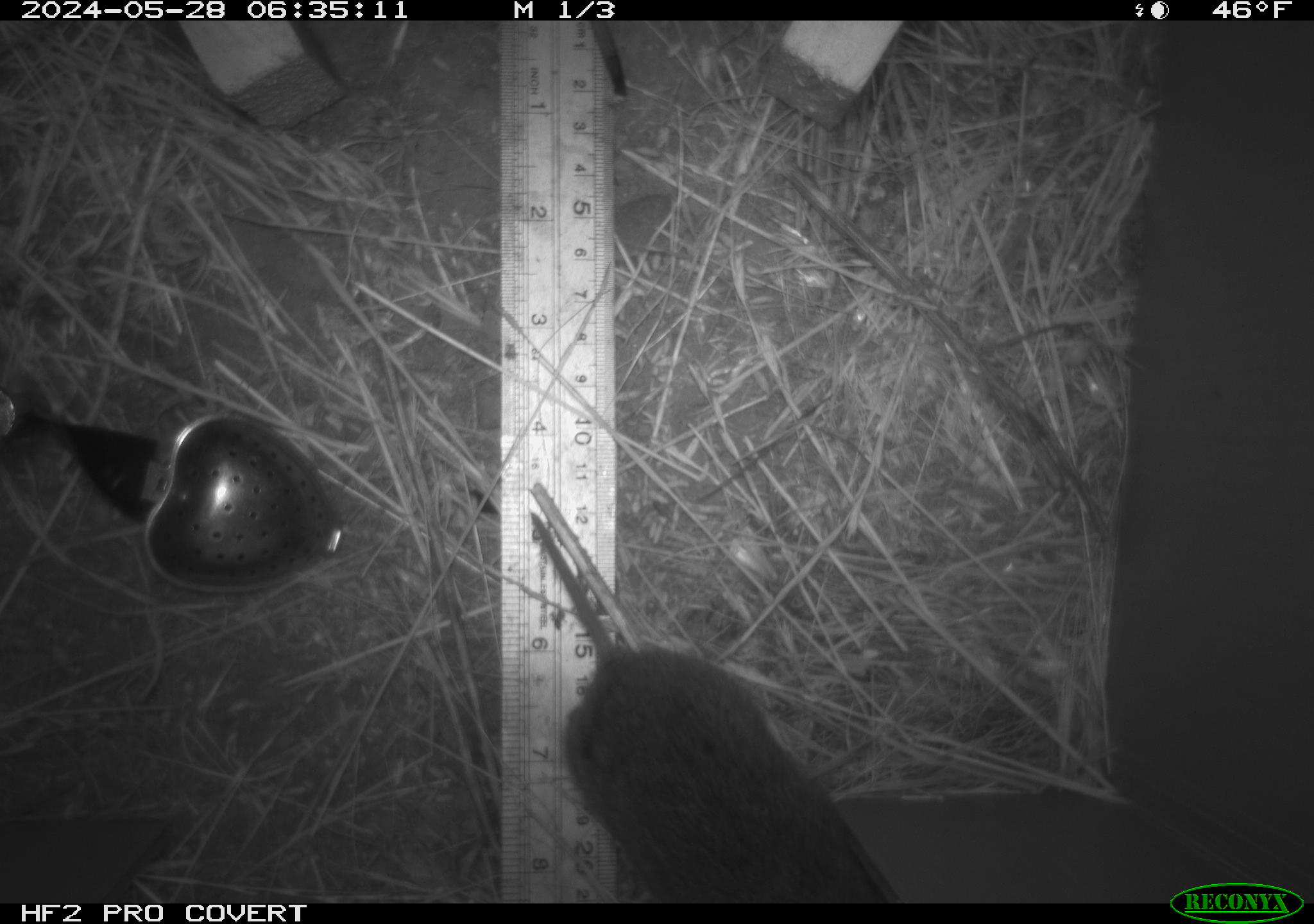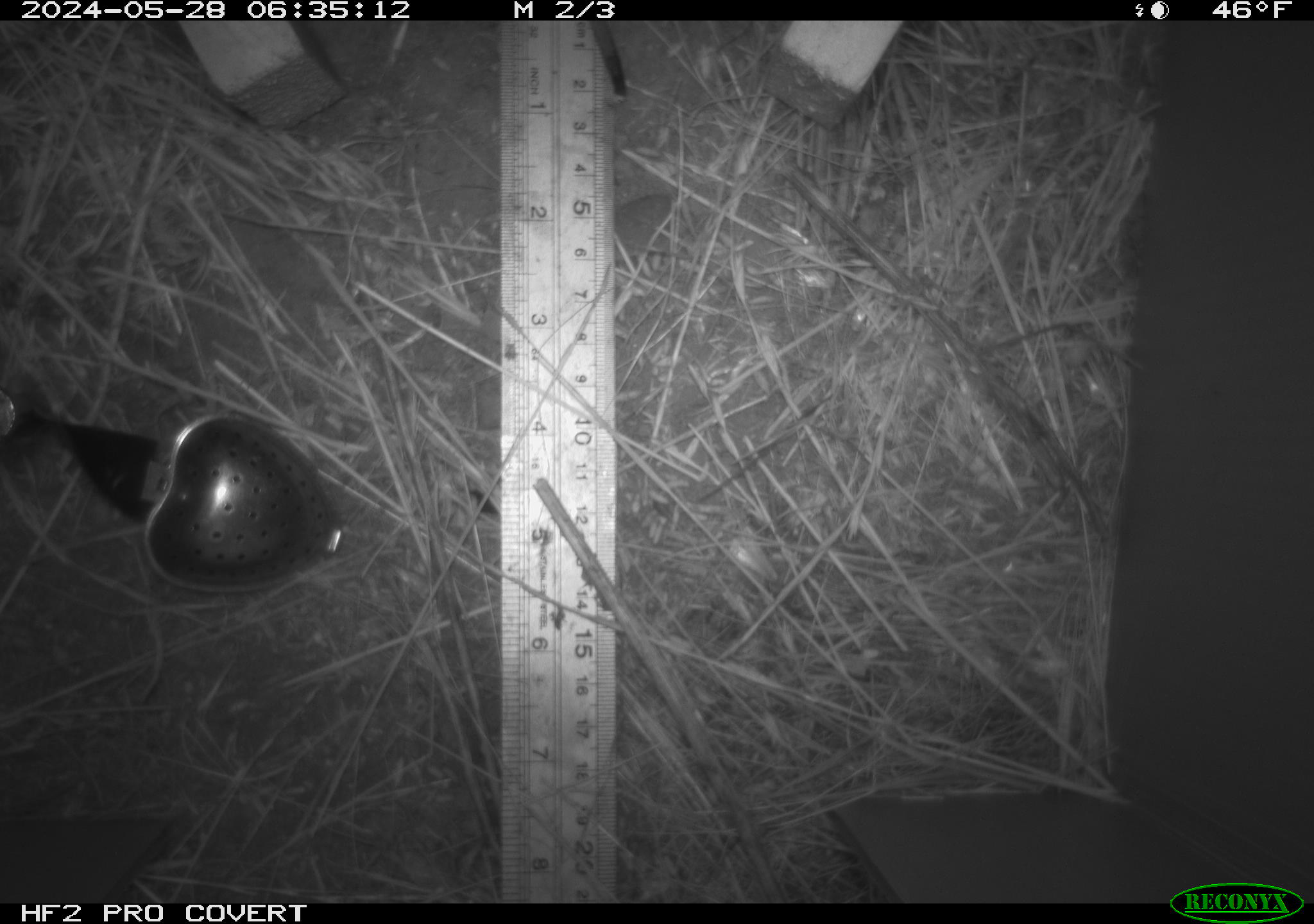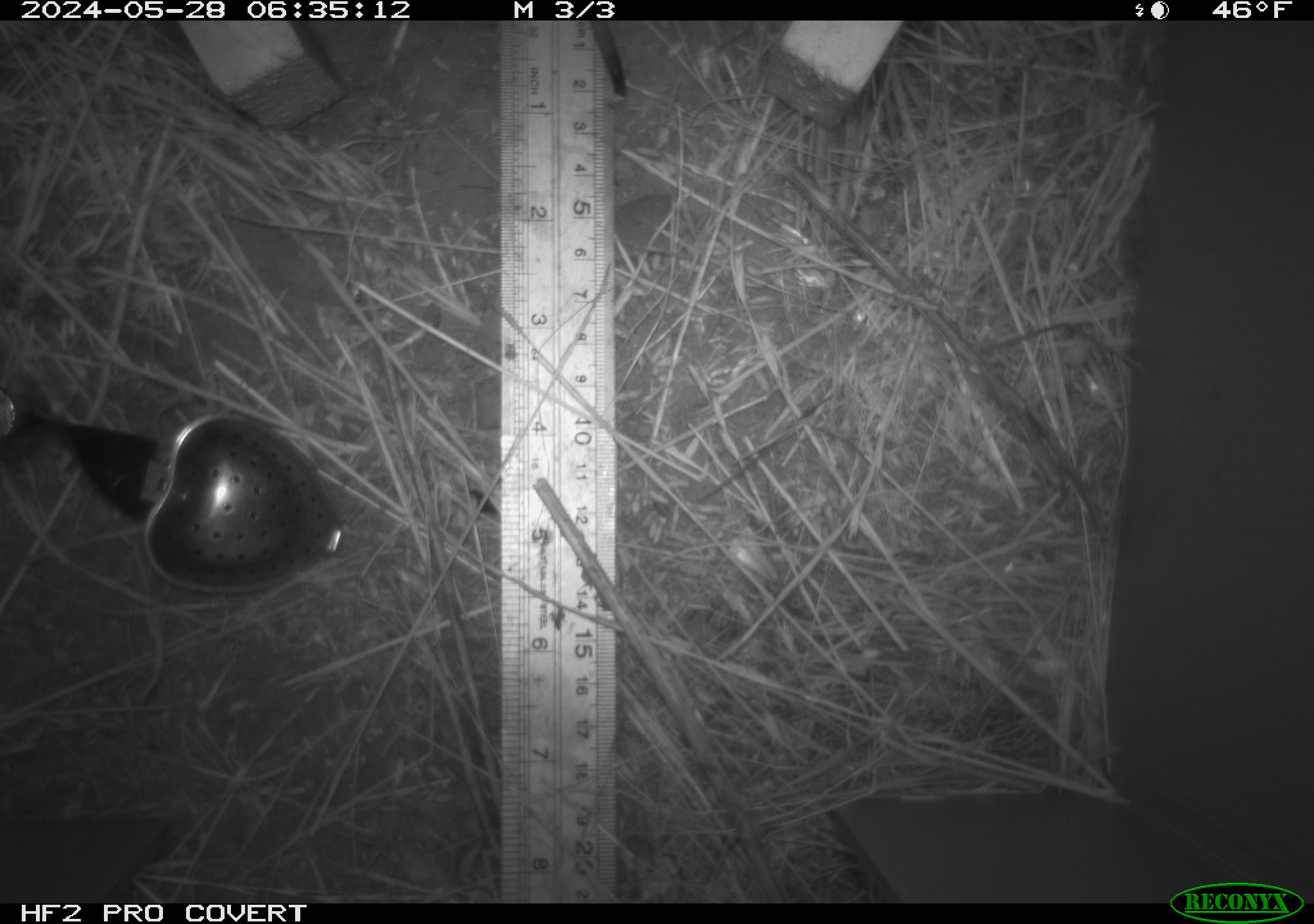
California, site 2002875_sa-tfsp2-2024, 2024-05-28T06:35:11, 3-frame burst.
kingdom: Animalia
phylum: Chordata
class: Mammalia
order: Rodentia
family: Cricetidae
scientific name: Arvicolinae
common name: voles, lemmings, and muskrats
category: arvicolinae subfamily